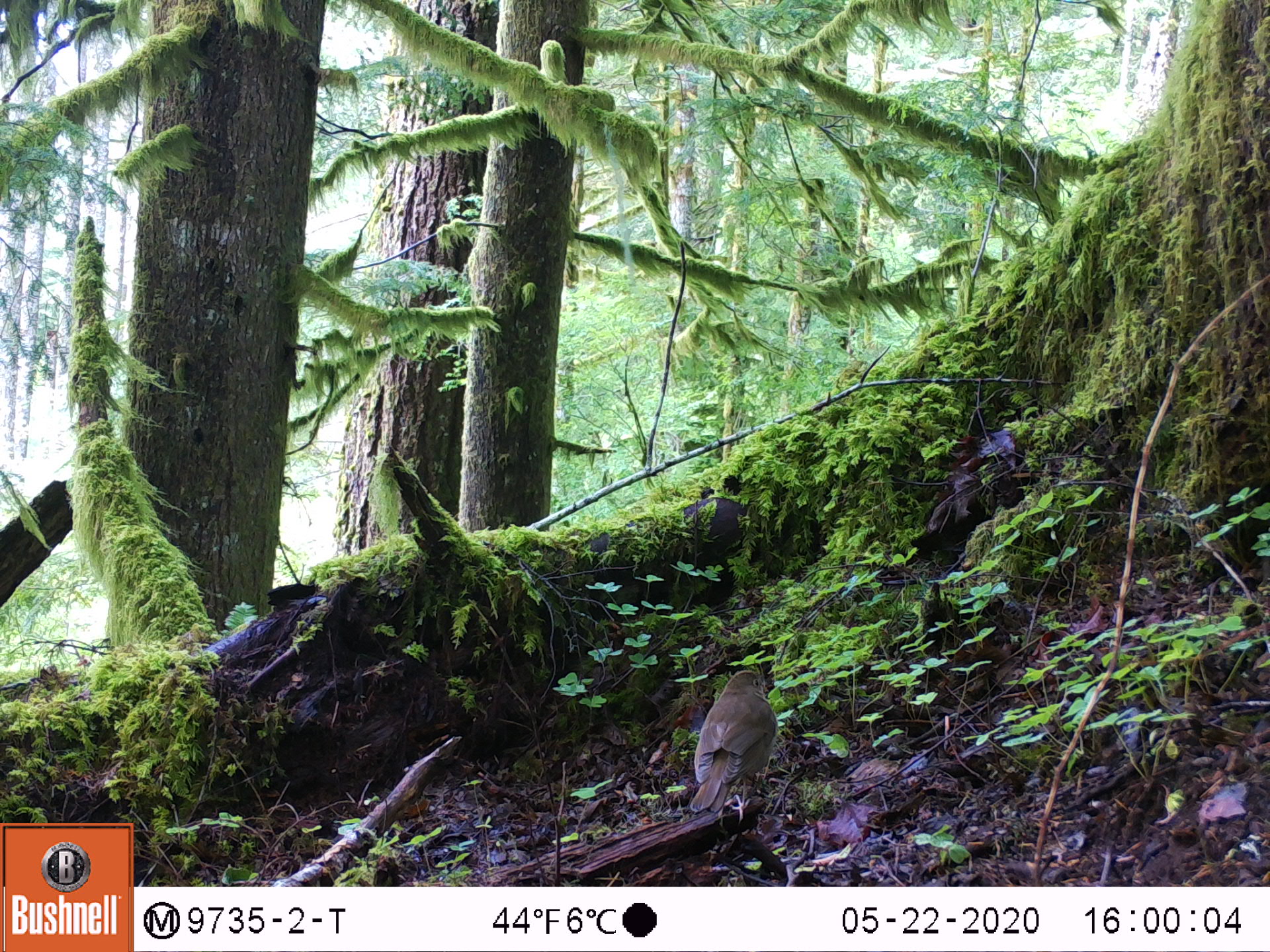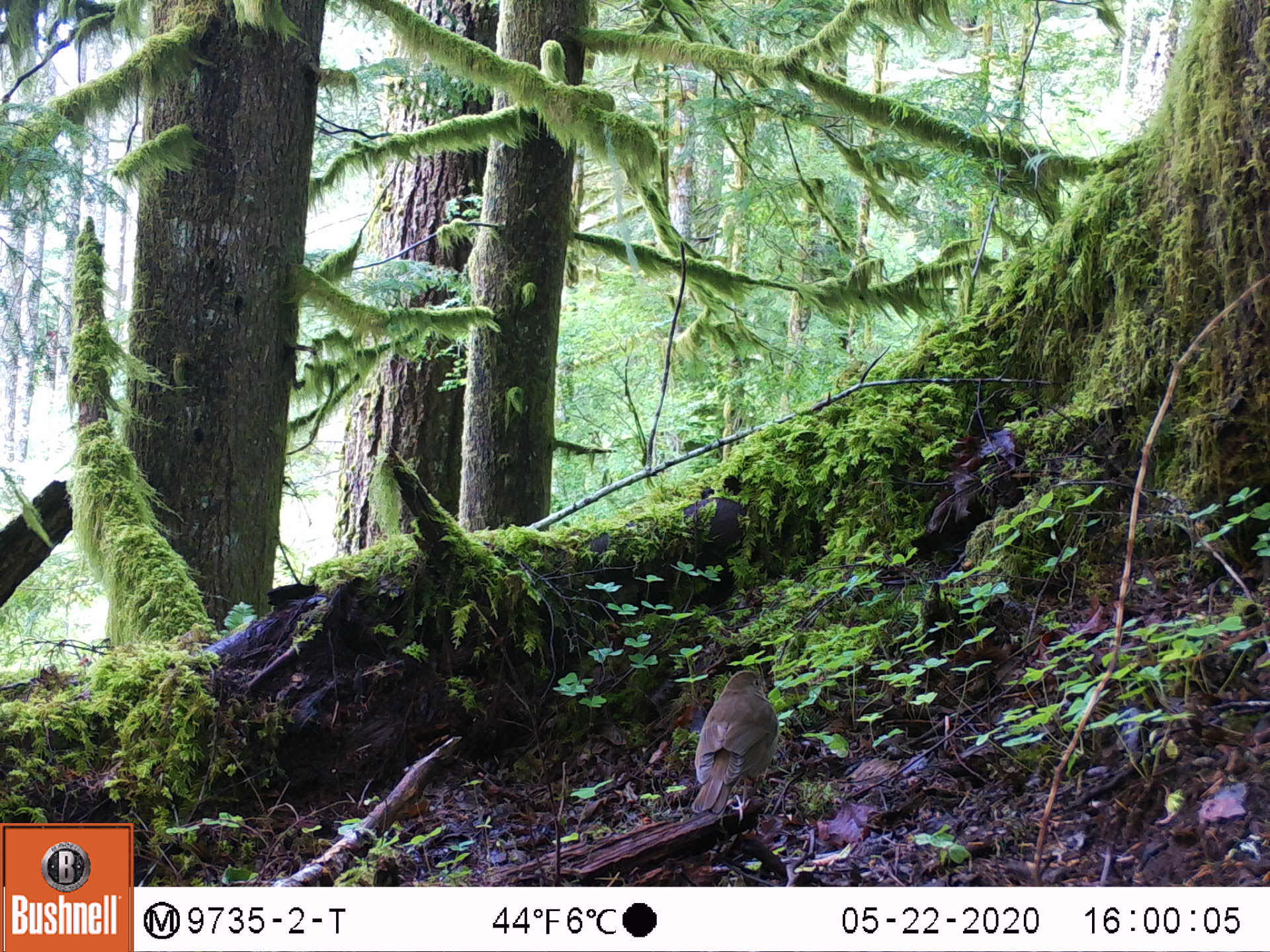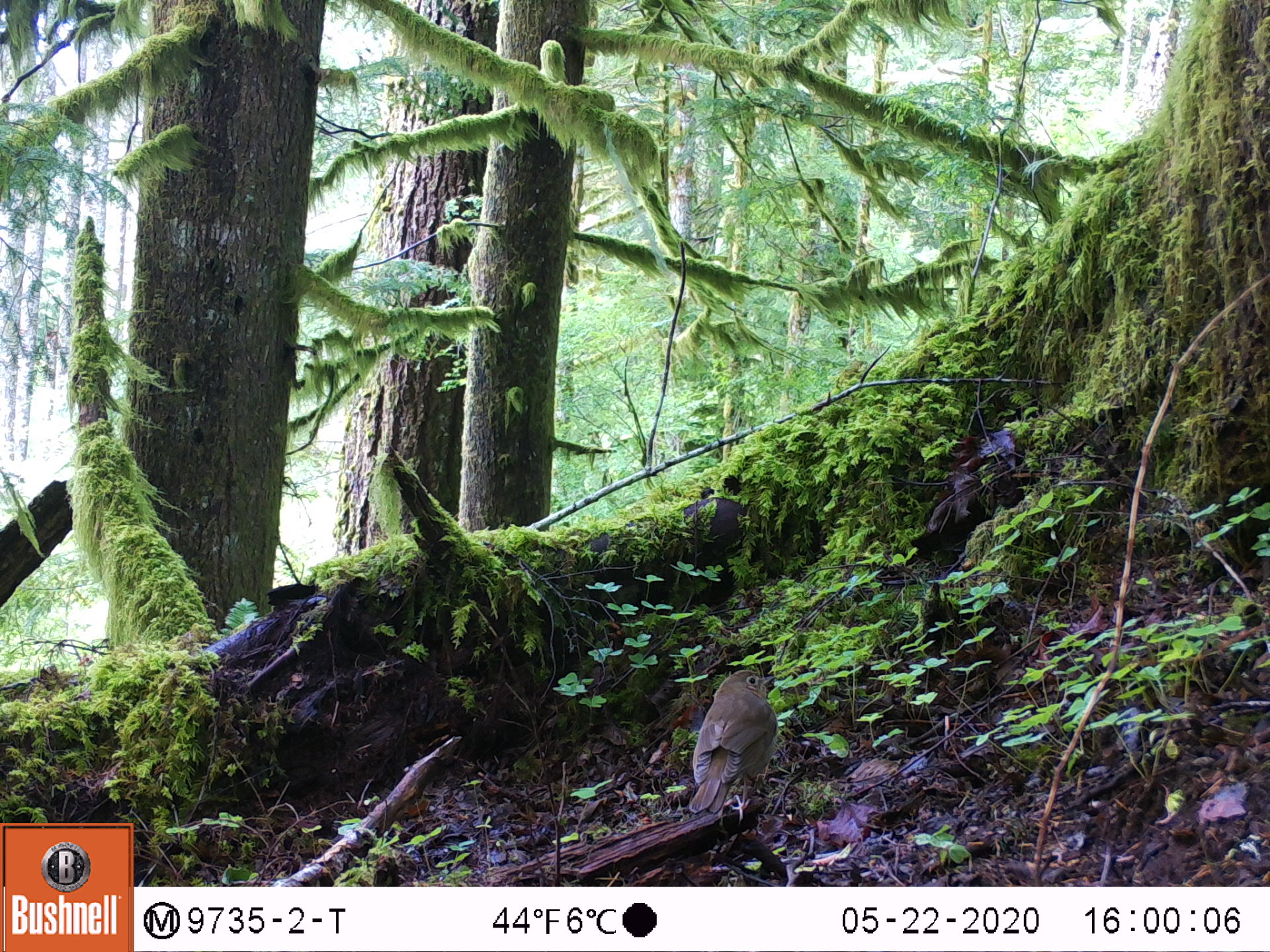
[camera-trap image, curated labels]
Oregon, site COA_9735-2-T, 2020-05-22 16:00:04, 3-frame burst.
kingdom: Animalia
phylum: Chordata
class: Aves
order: Passeriformes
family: Turdidae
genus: Catharus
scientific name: Catharus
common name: brown thrushes and nightingale-thrushes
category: catharus species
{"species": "catharus species (brown thrushes and nightingale-thrushes) (Catharus)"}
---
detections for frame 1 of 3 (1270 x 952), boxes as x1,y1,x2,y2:
catharus species: 681,657,789,825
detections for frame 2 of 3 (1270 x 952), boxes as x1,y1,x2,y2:
catharus species: 681,654,794,841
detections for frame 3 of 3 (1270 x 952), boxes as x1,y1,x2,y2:
catharus species: 678,657,799,838